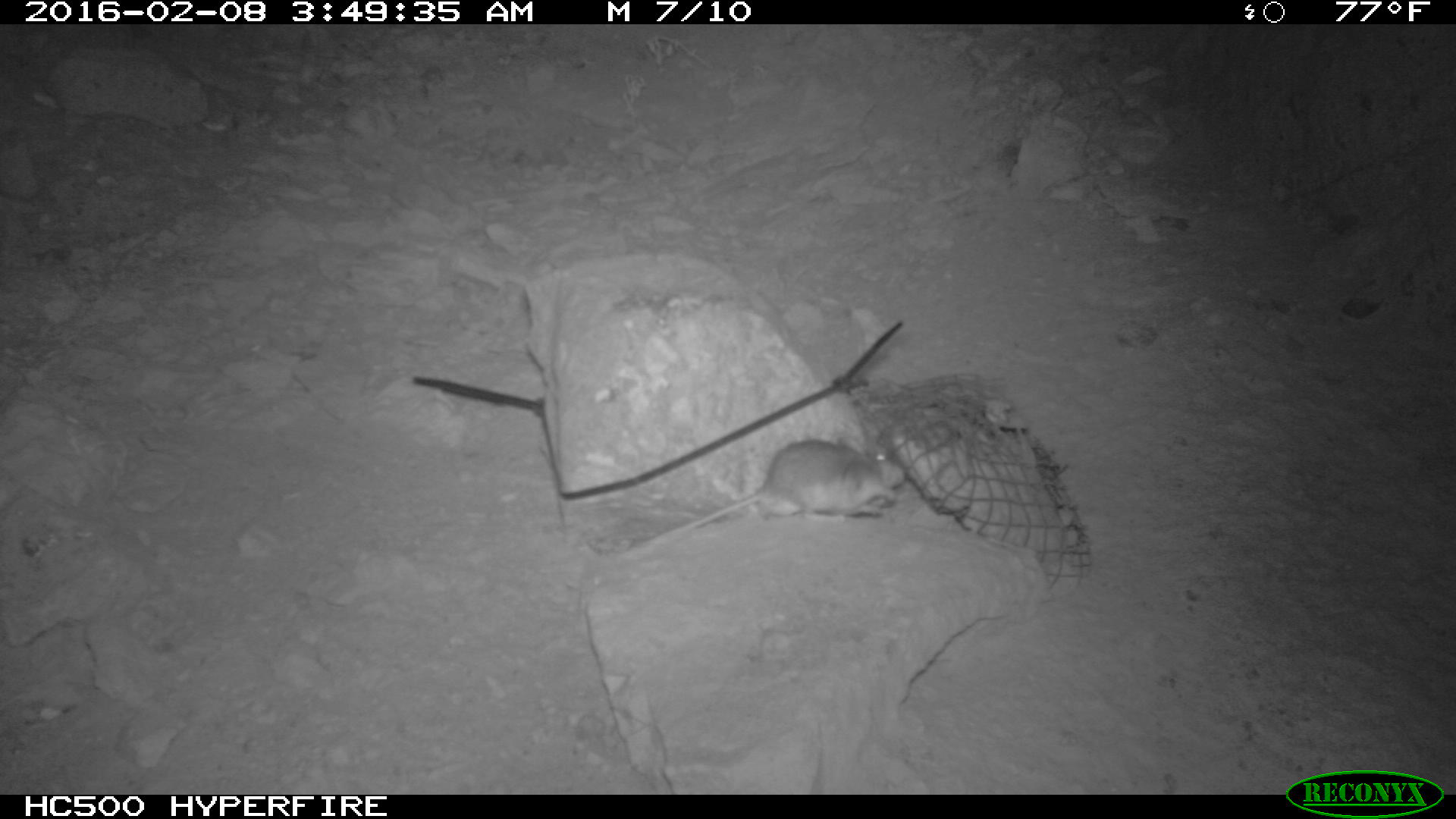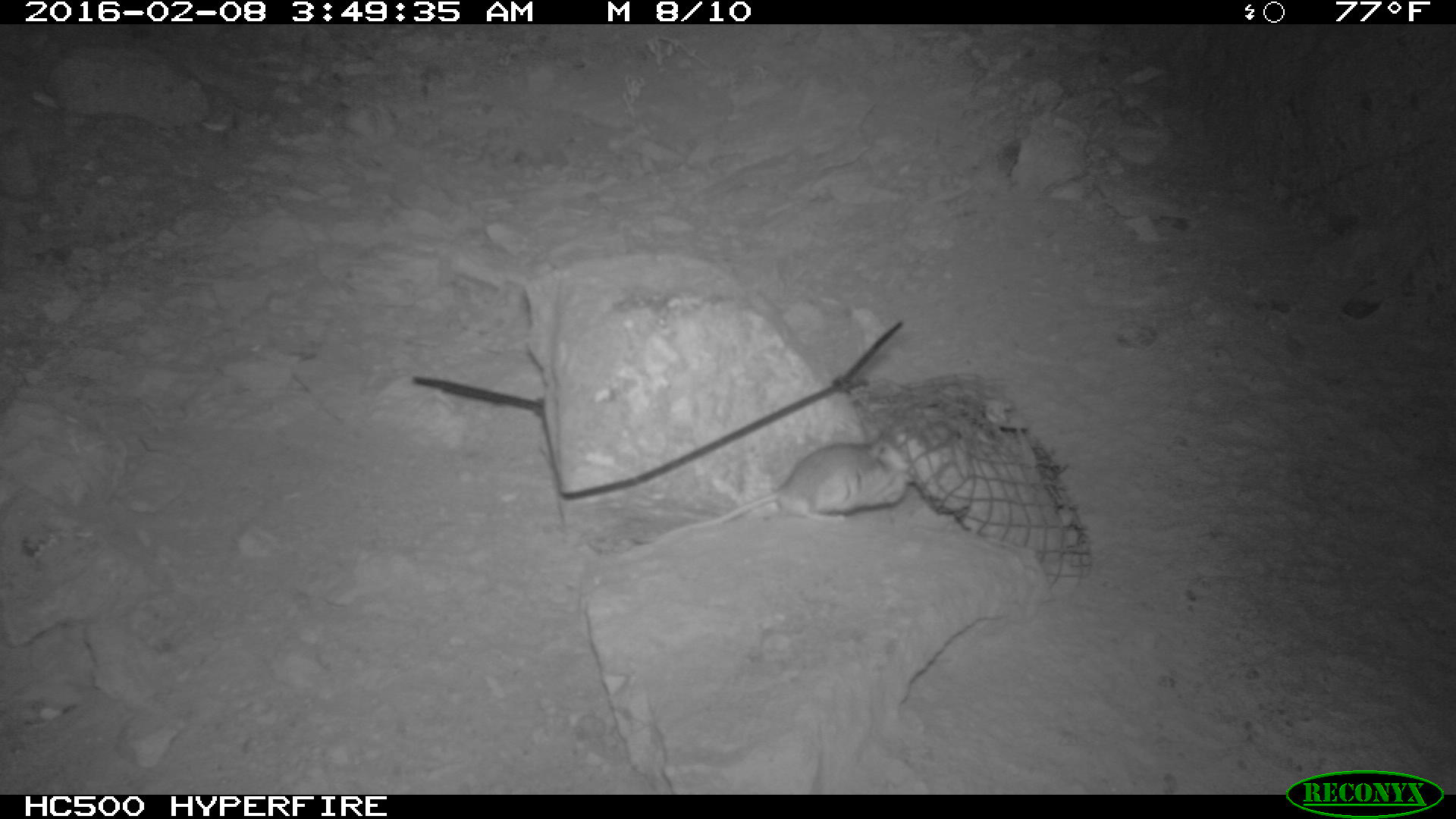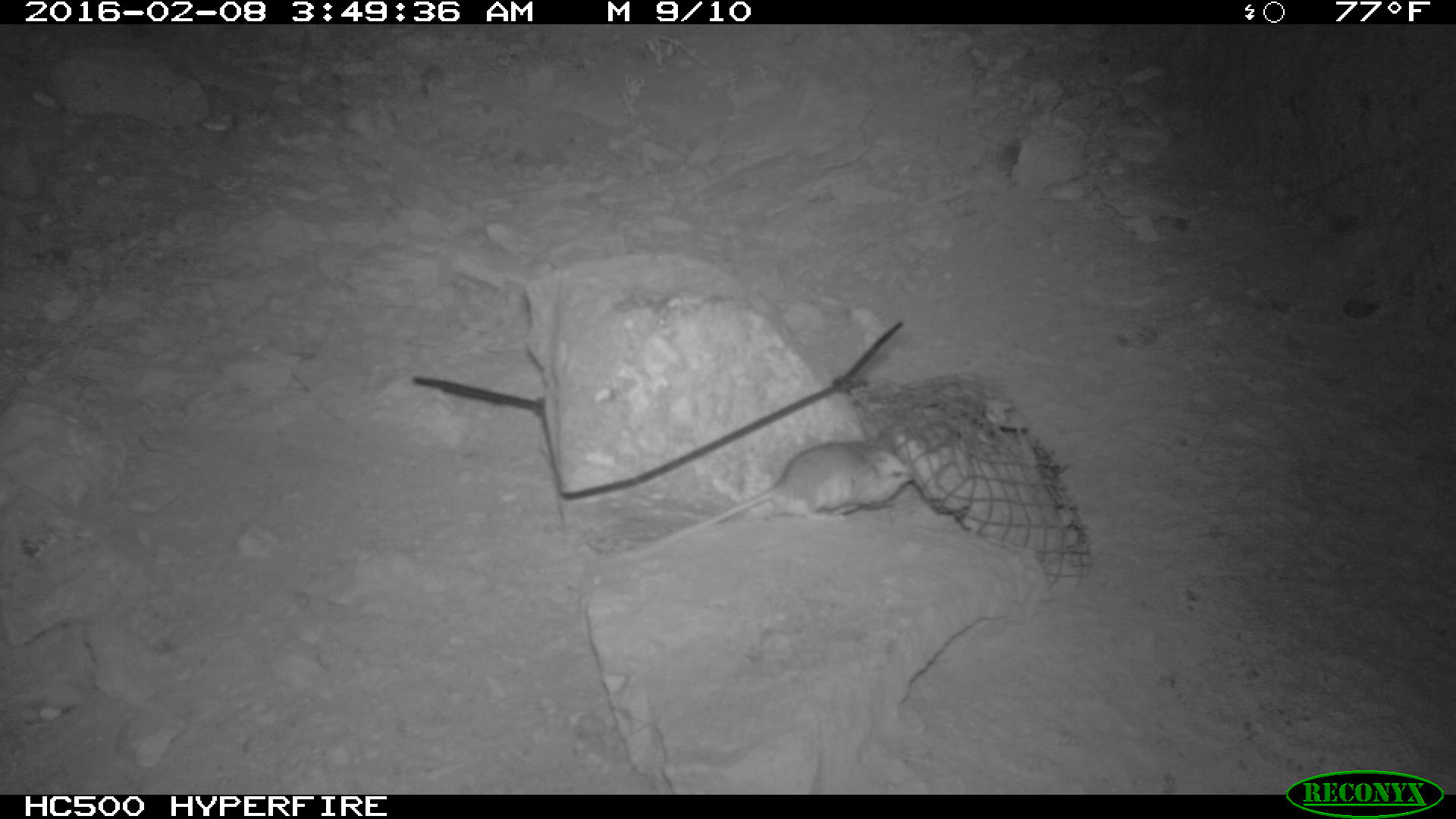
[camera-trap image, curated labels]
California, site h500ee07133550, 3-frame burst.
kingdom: Animalia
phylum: Chordata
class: Mammalia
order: Rodentia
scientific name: Rodentia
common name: rodent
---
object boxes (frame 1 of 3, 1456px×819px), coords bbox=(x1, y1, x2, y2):
rodent: bbox=(583, 438, 905, 561)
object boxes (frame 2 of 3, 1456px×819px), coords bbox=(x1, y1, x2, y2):
rodent: bbox=(692, 436, 914, 530)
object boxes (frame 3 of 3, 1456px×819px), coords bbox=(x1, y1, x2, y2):
rodent: bbox=(608, 430, 915, 565)